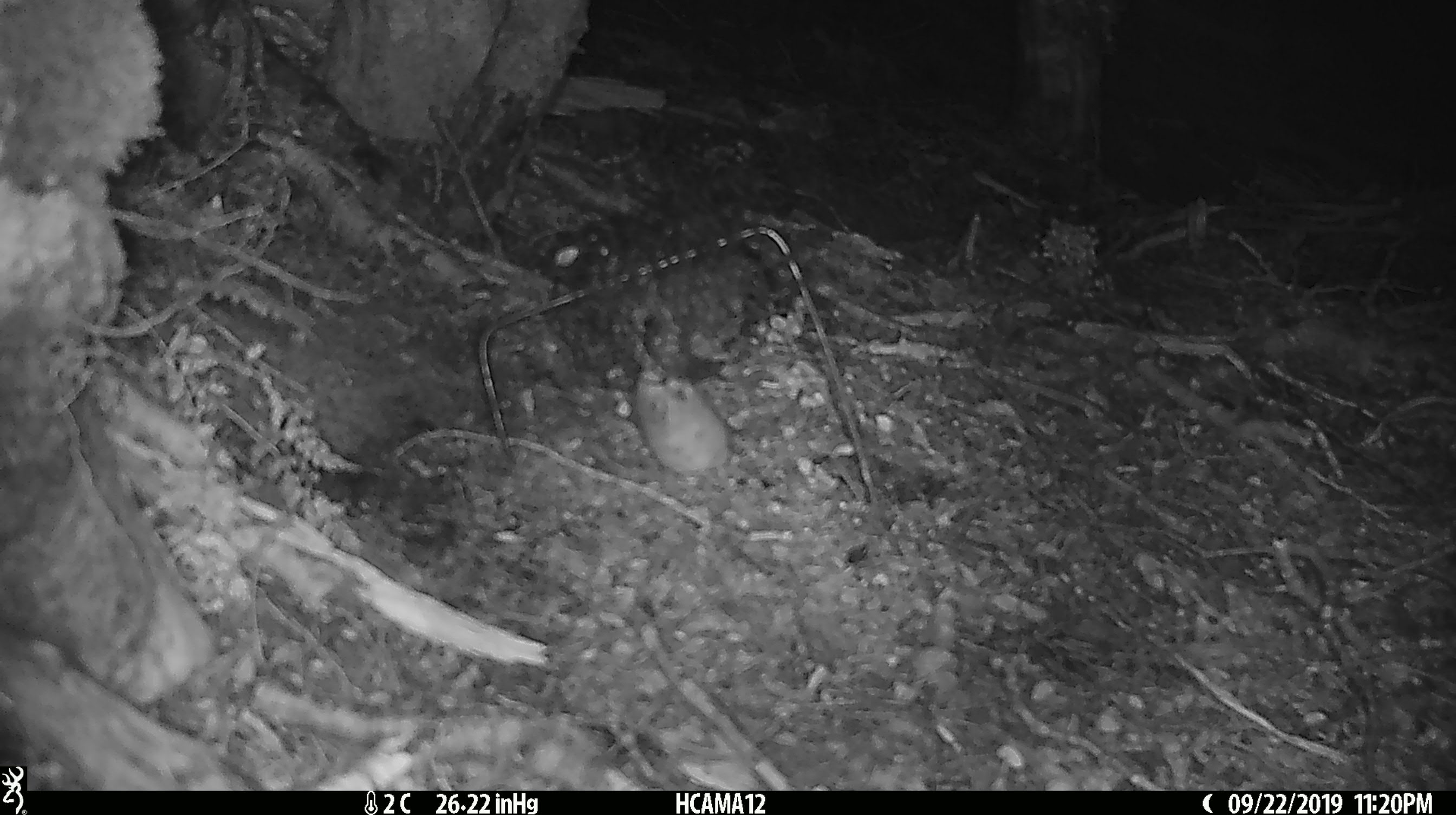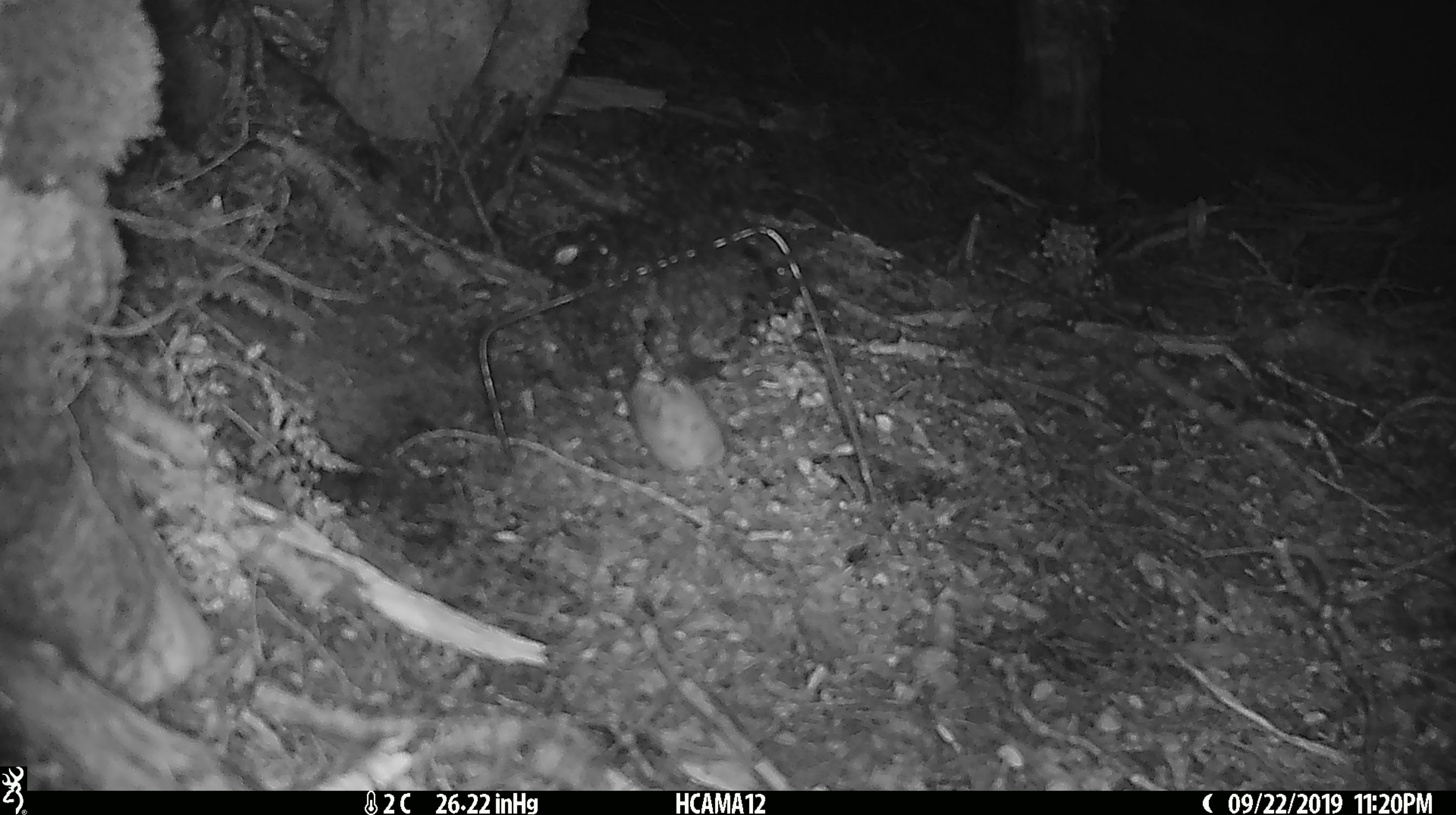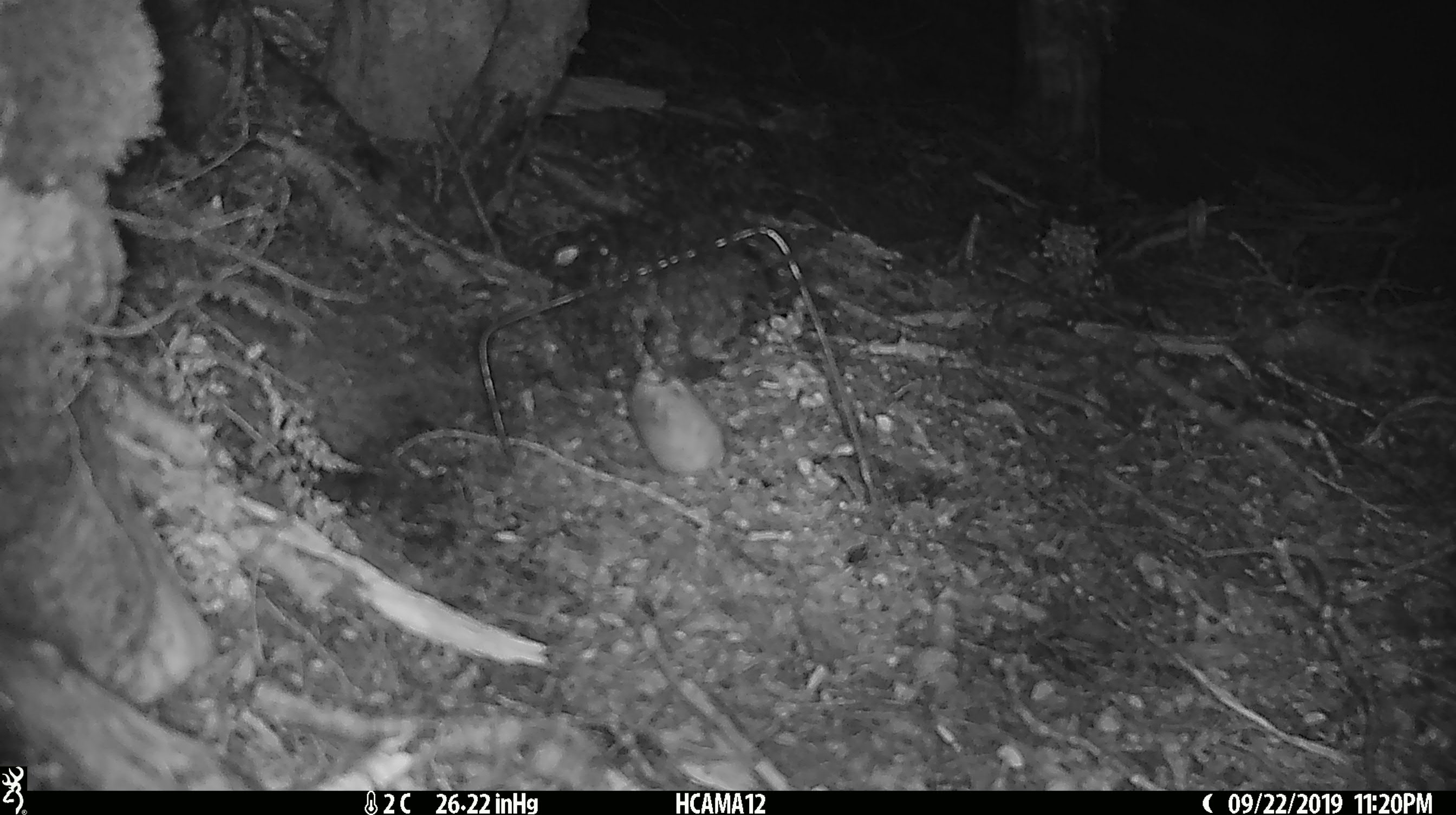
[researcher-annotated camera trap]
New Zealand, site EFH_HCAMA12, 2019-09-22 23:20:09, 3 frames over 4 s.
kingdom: Animalia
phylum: Chordata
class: Mammalia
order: Rodentia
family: Muridae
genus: Mus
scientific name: Mus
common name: mouse